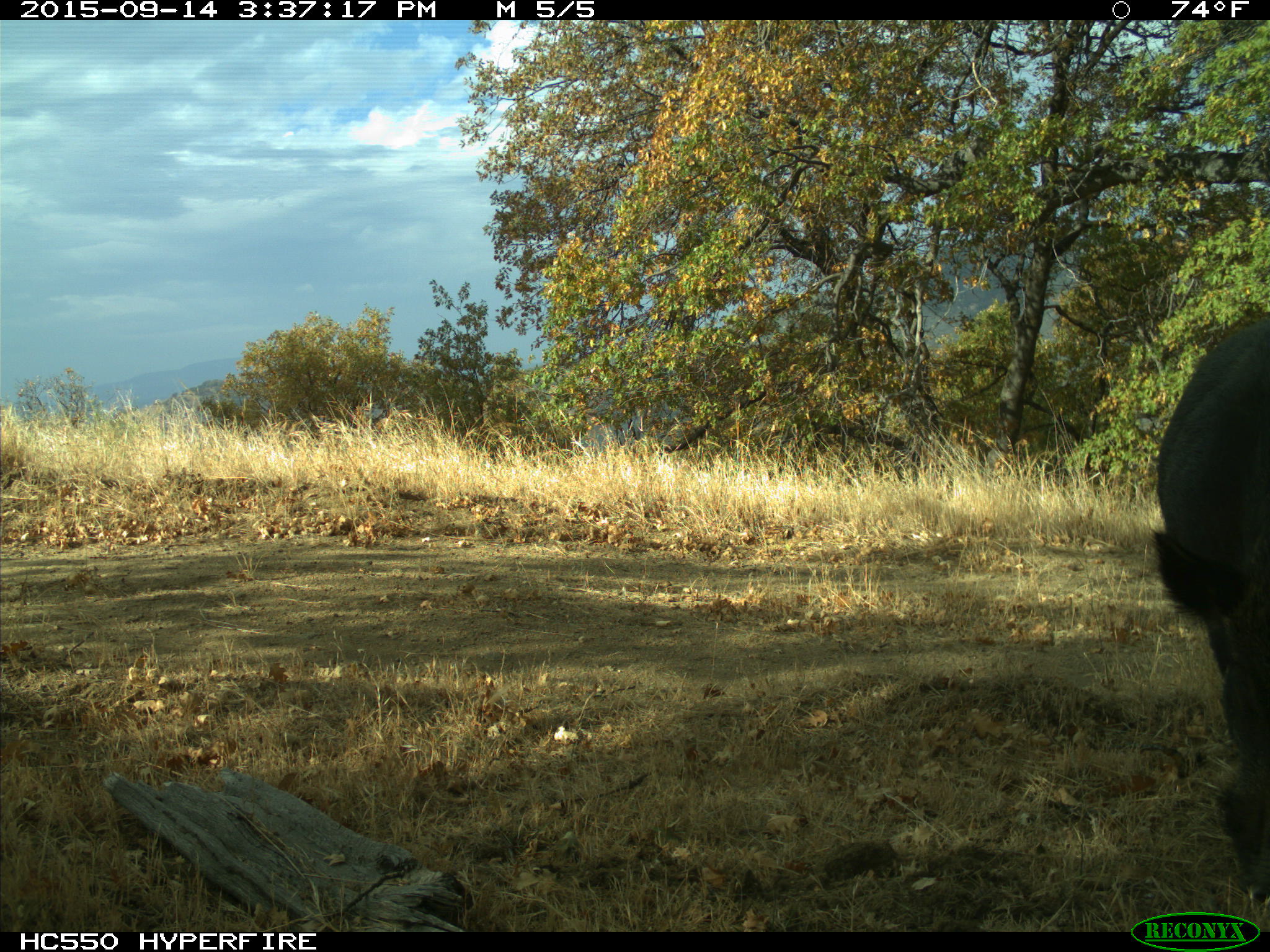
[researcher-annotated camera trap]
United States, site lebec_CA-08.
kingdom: Animalia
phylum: Chordata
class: Mammalia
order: Artiodactyla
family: Suidae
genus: Sus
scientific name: Sus scrofa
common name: wild boar